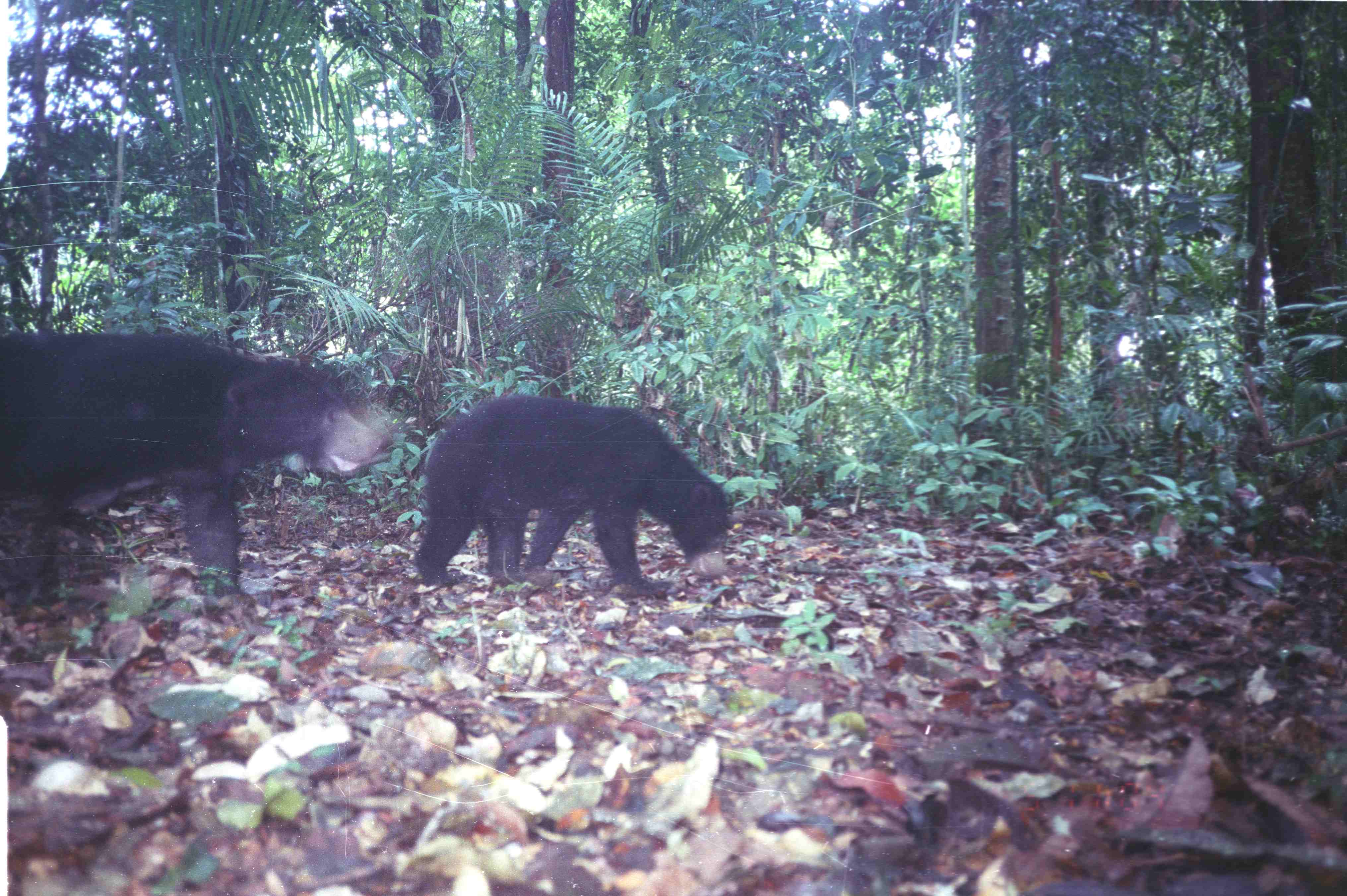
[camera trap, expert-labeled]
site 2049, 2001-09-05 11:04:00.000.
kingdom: Animalia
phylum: Chordata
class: Mammalia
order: Carnivora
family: Ursidae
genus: Helarctos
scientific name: Helarctos malayanus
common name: sun bear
Helarctos malayanus (sun bear), count 2.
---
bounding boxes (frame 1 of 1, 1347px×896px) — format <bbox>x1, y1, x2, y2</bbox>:
helarctos malayanus: <bbox>0, 331, 395, 598</bbox>; <bbox>415, 395, 732, 598</bbox>